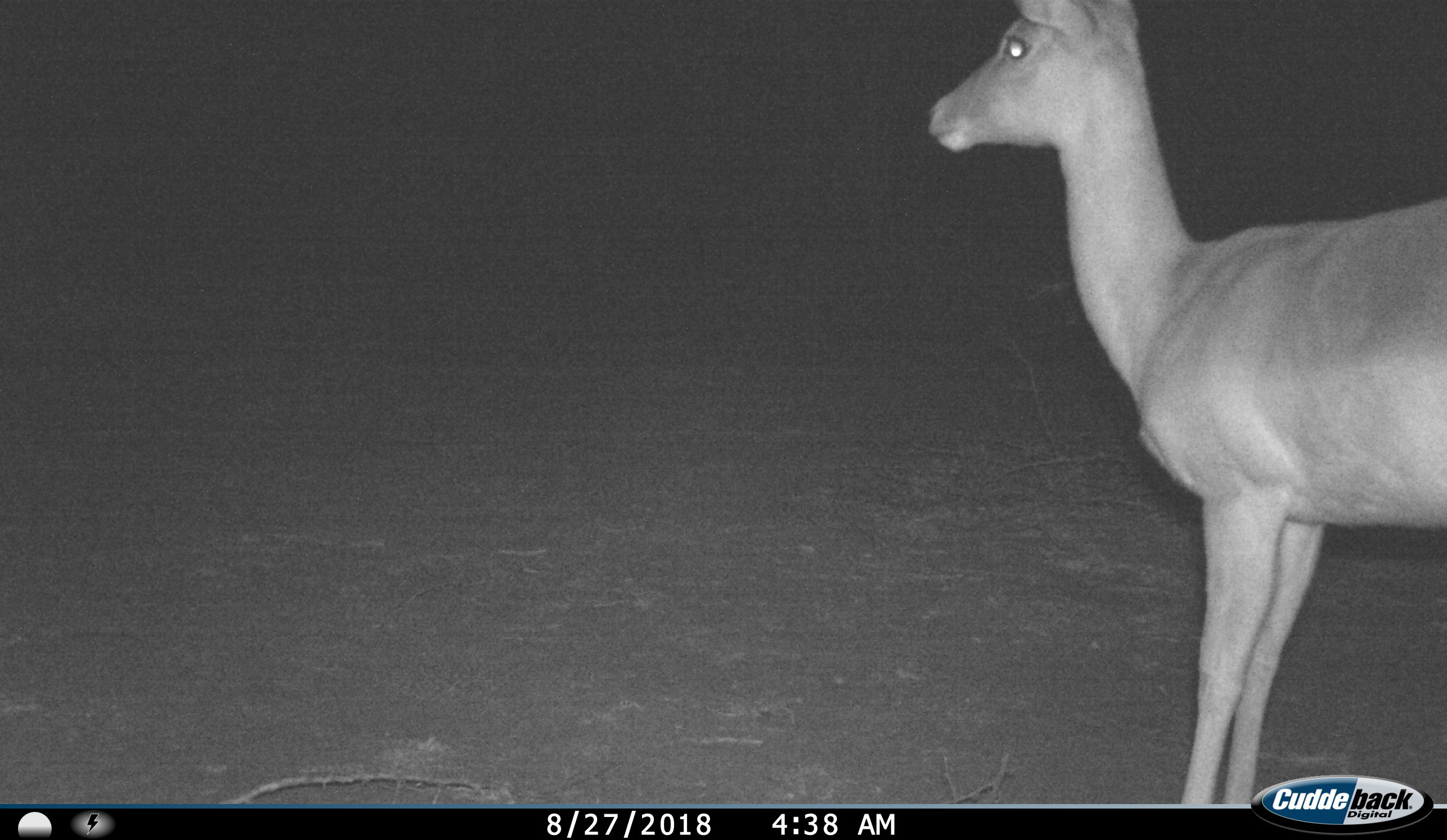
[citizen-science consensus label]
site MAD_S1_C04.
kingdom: Animalia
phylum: Chordata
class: Mammalia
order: Artiodactyla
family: Bovidae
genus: Aepyceros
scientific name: Aepyceros melampus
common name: impala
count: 1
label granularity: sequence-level